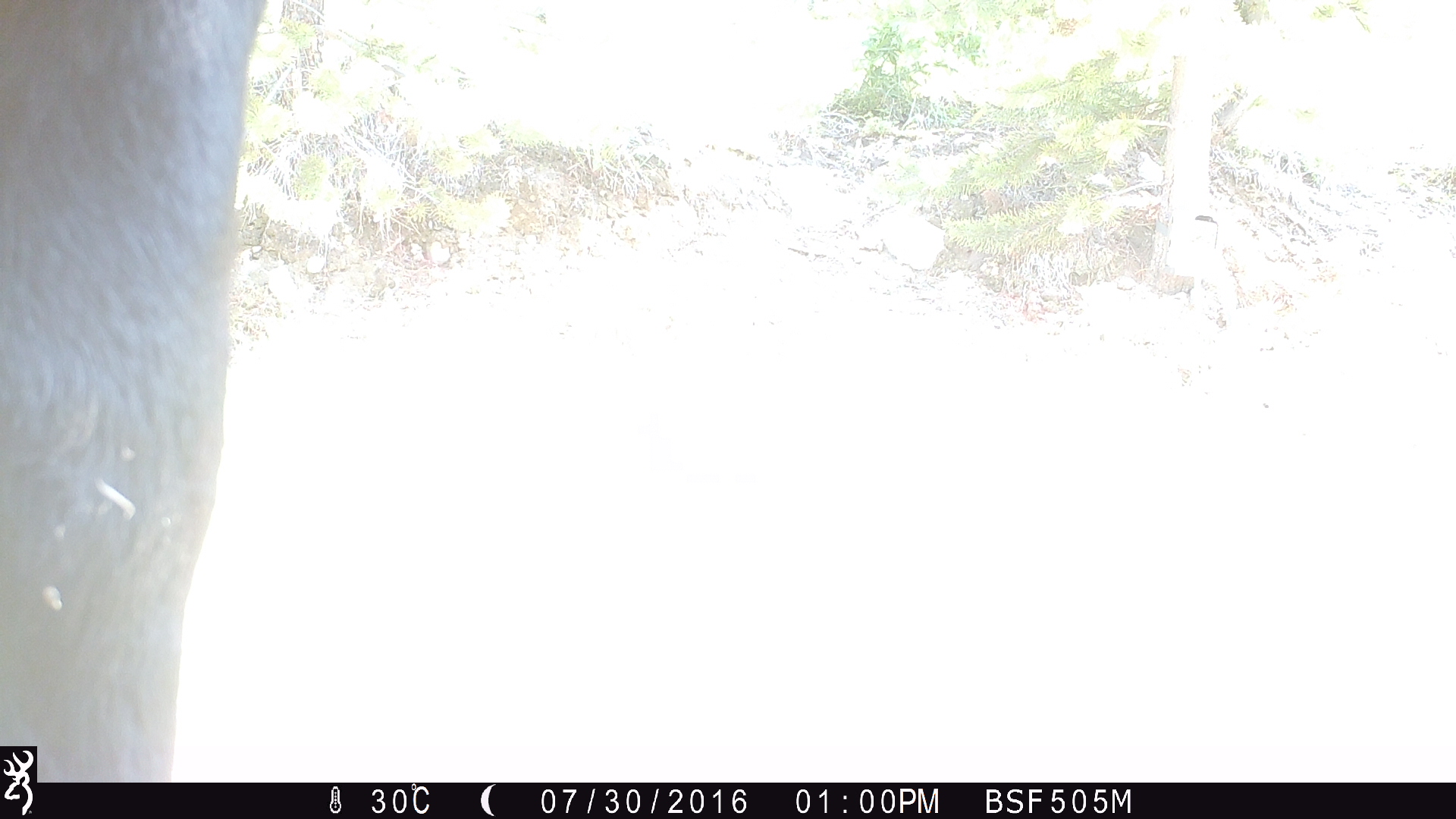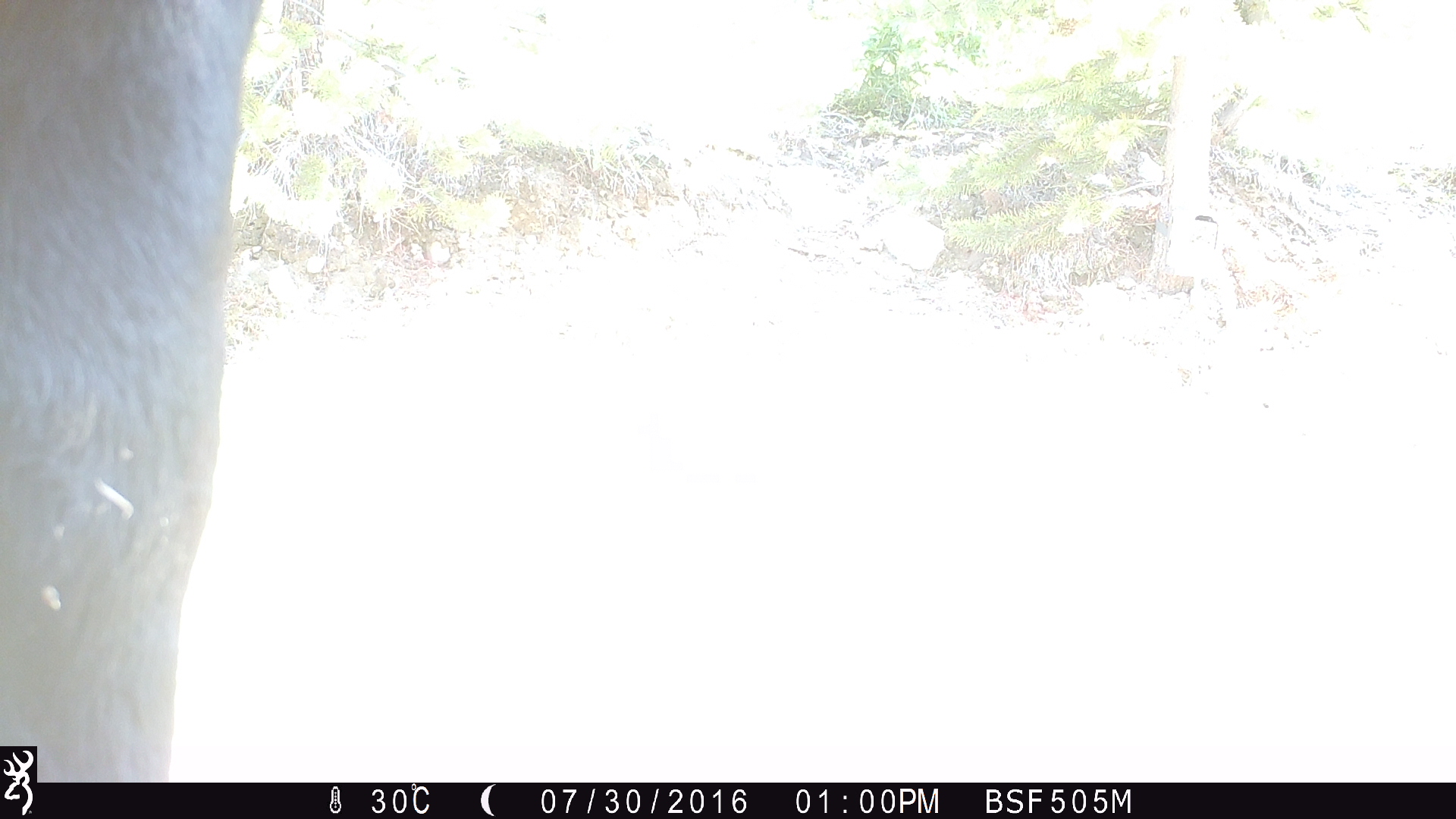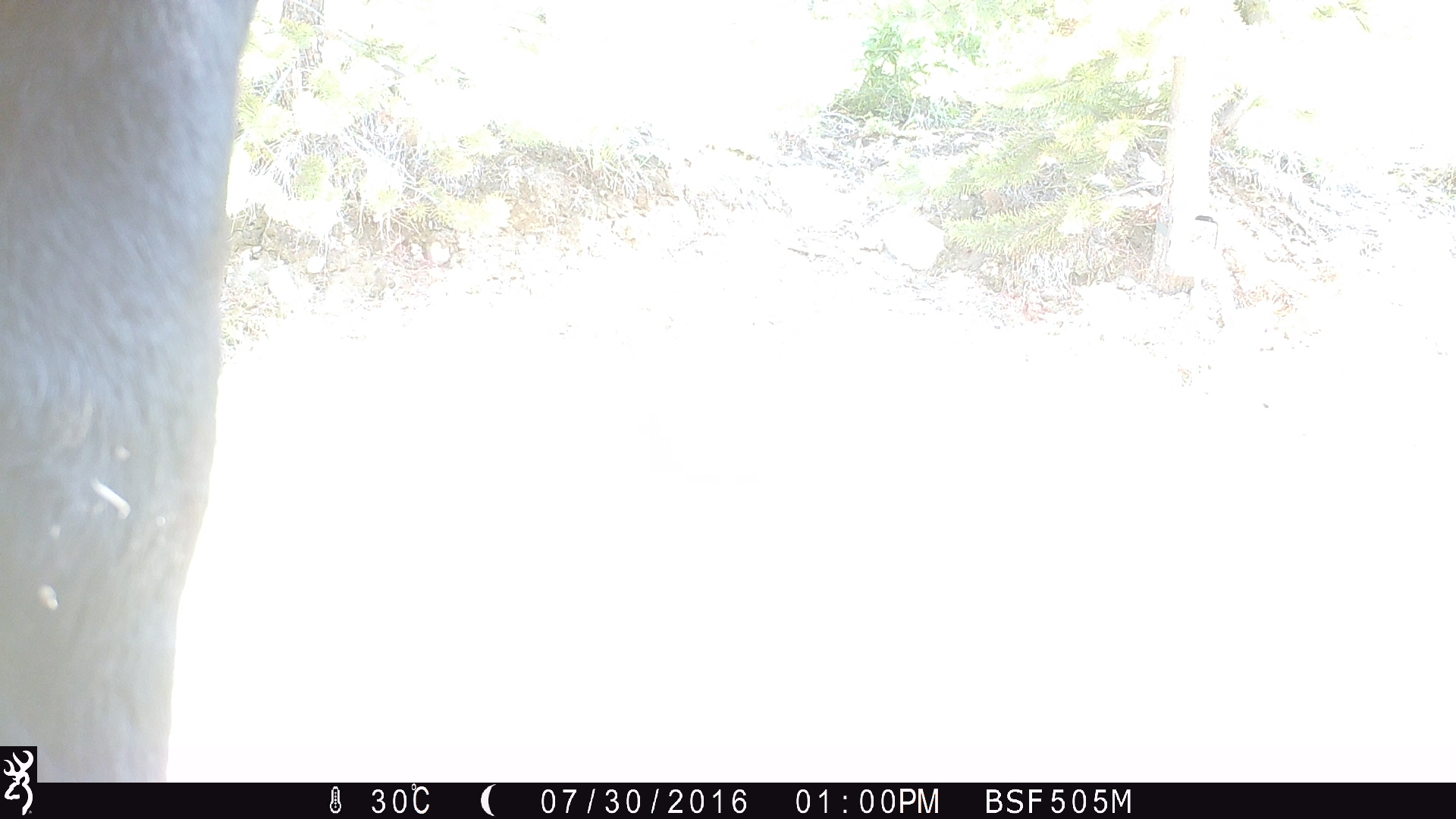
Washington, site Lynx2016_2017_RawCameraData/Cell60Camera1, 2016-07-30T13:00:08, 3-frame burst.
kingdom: Animalia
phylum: Chordata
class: Mammalia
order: Artiodactyla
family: Bovidae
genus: Bos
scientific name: Bos taurus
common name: domestic cattle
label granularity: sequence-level